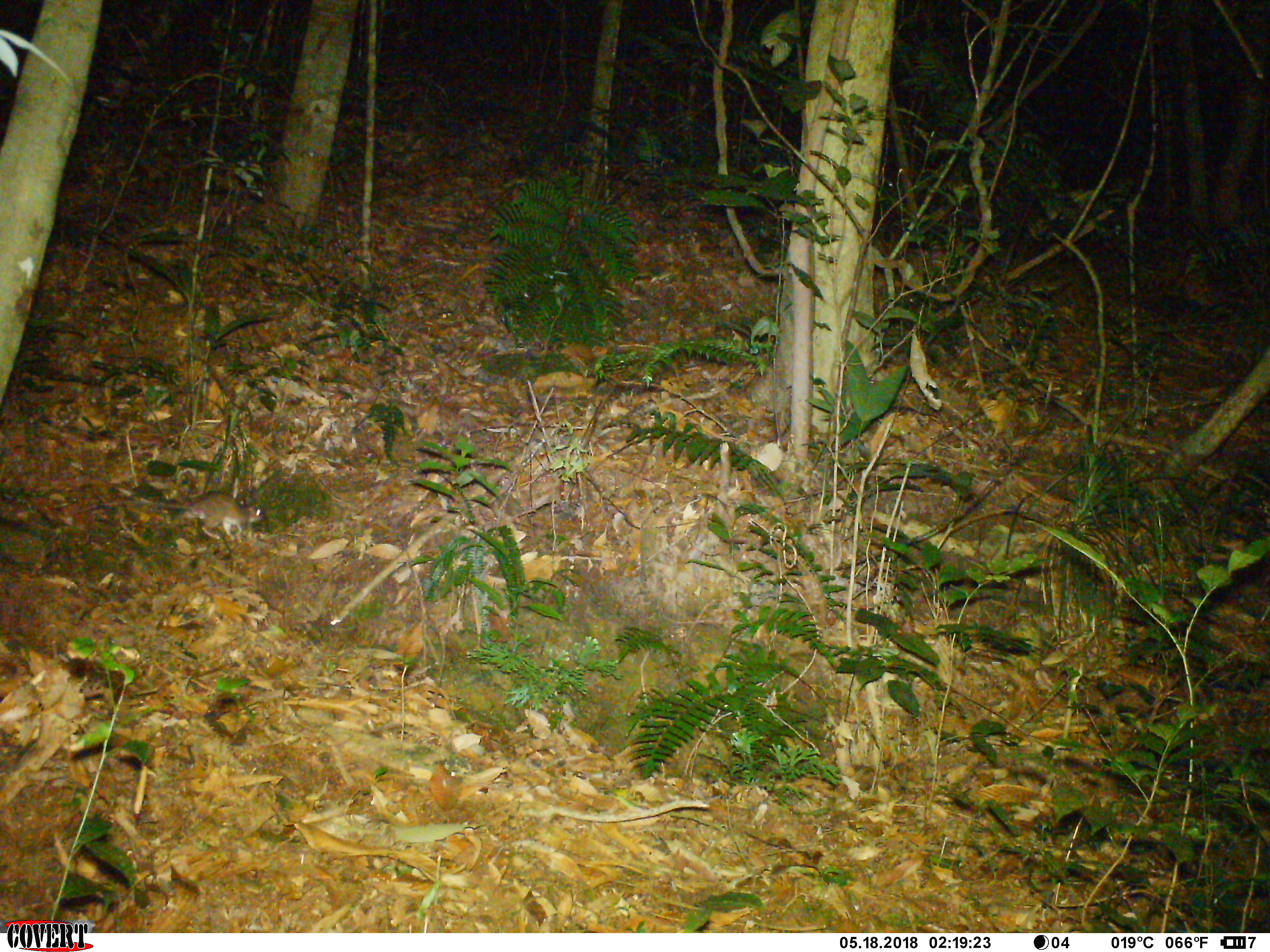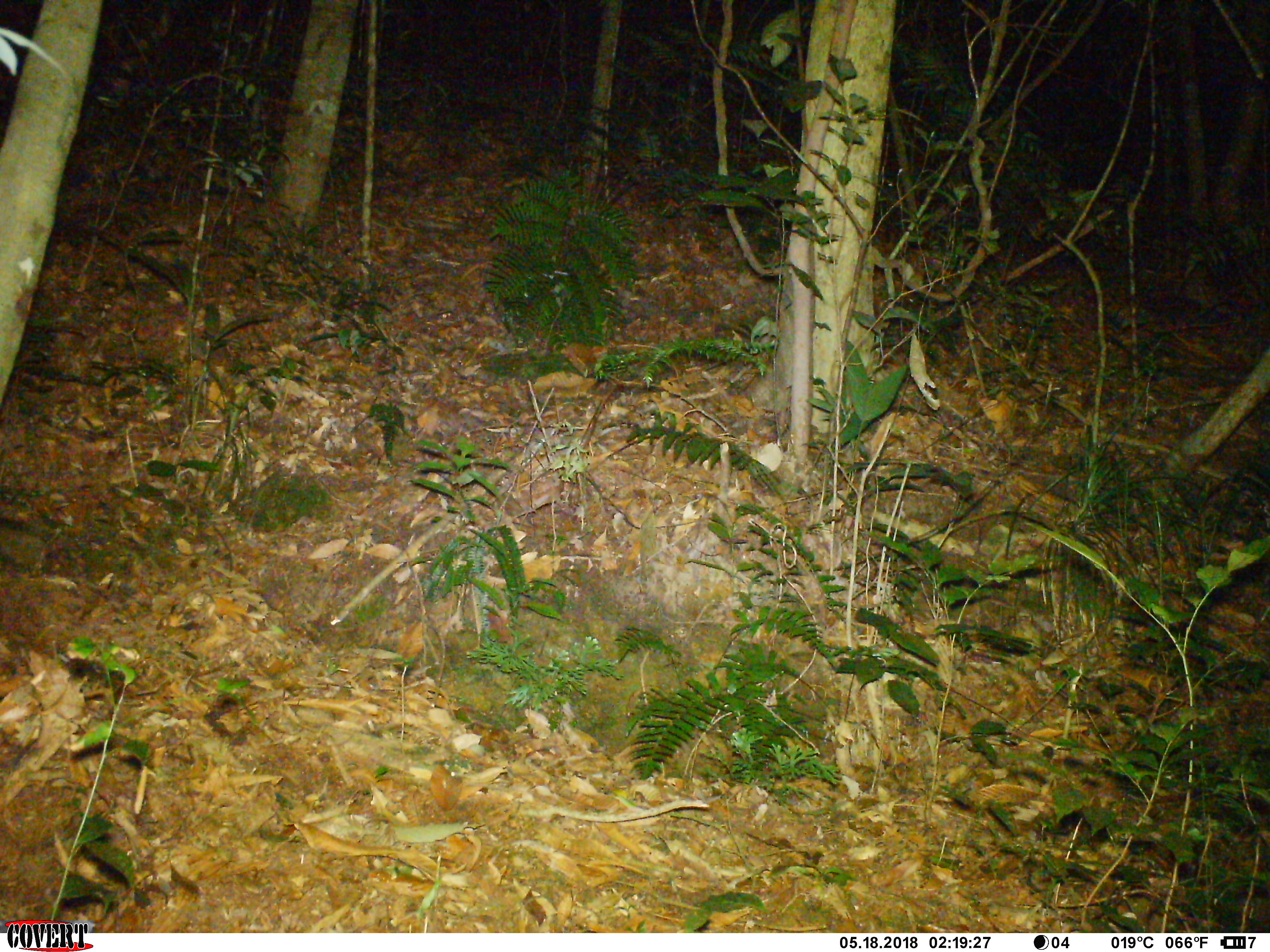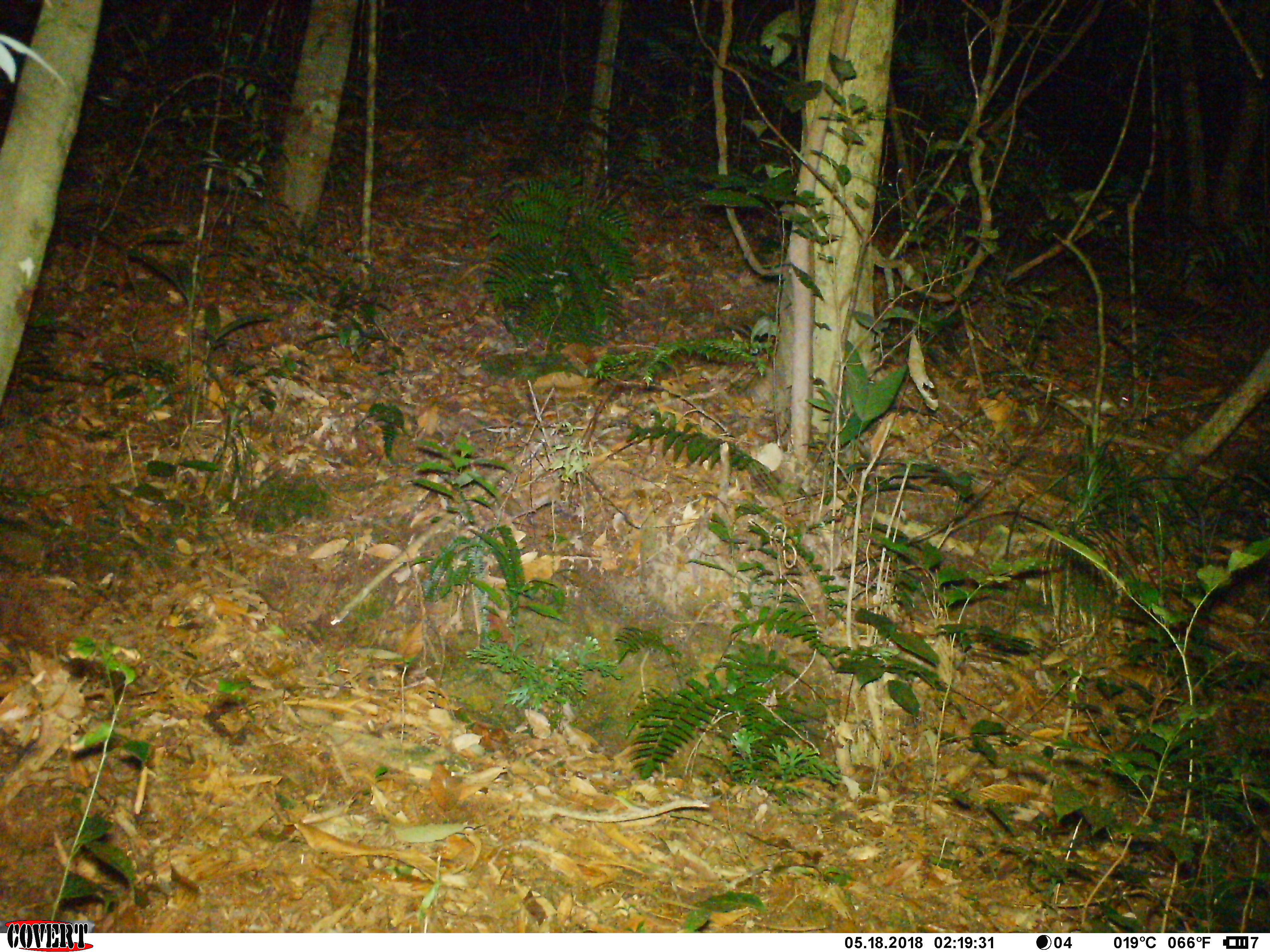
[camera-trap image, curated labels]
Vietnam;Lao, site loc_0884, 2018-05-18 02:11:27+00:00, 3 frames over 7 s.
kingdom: Animalia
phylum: Chordata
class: Mammalia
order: Rodentia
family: Muridae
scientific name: Muridae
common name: old-world mice and rats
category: unidentified murid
Unidentified murid (old-world mice and rats) (Muridae). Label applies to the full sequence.